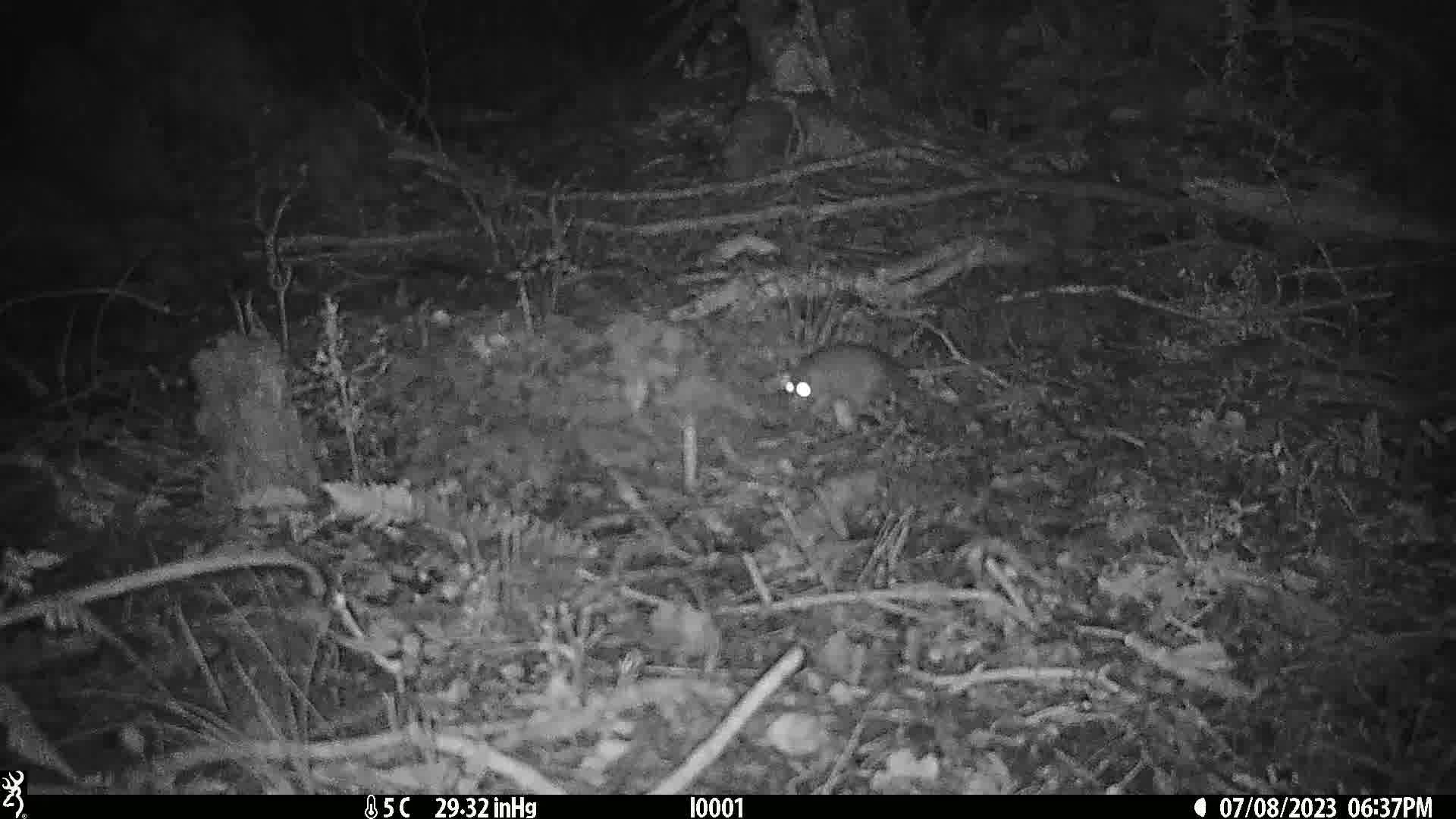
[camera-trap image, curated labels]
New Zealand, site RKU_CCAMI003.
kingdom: Animalia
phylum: Chordata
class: Mammalia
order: Rodentia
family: Muridae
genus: Rattus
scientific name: Rattus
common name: rat